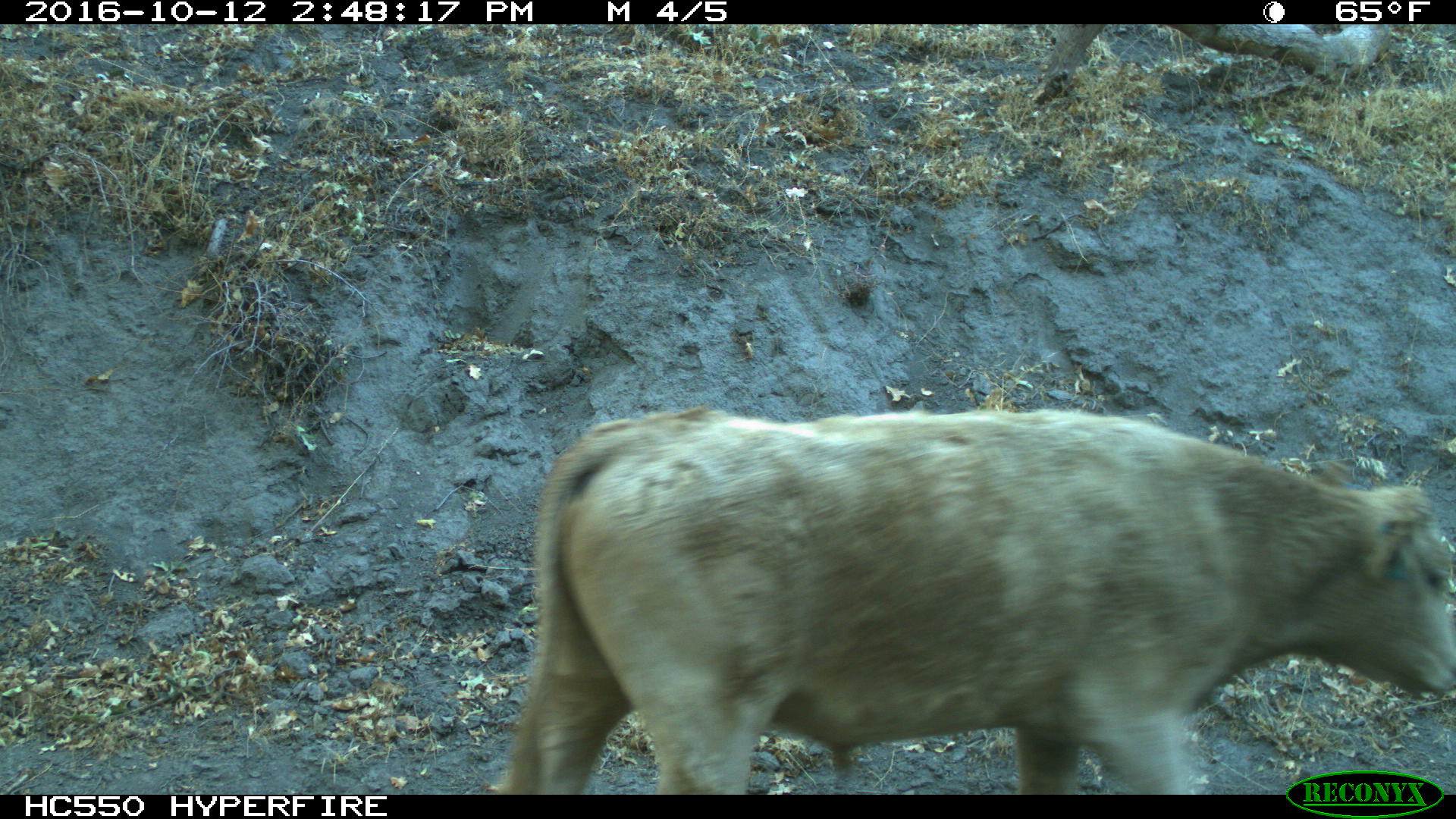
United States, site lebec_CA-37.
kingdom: Animalia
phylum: Chordata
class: Mammalia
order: Artiodactyla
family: Bovidae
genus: Bos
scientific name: Bos taurus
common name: domestic cow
Bos taurus (domestic cow).